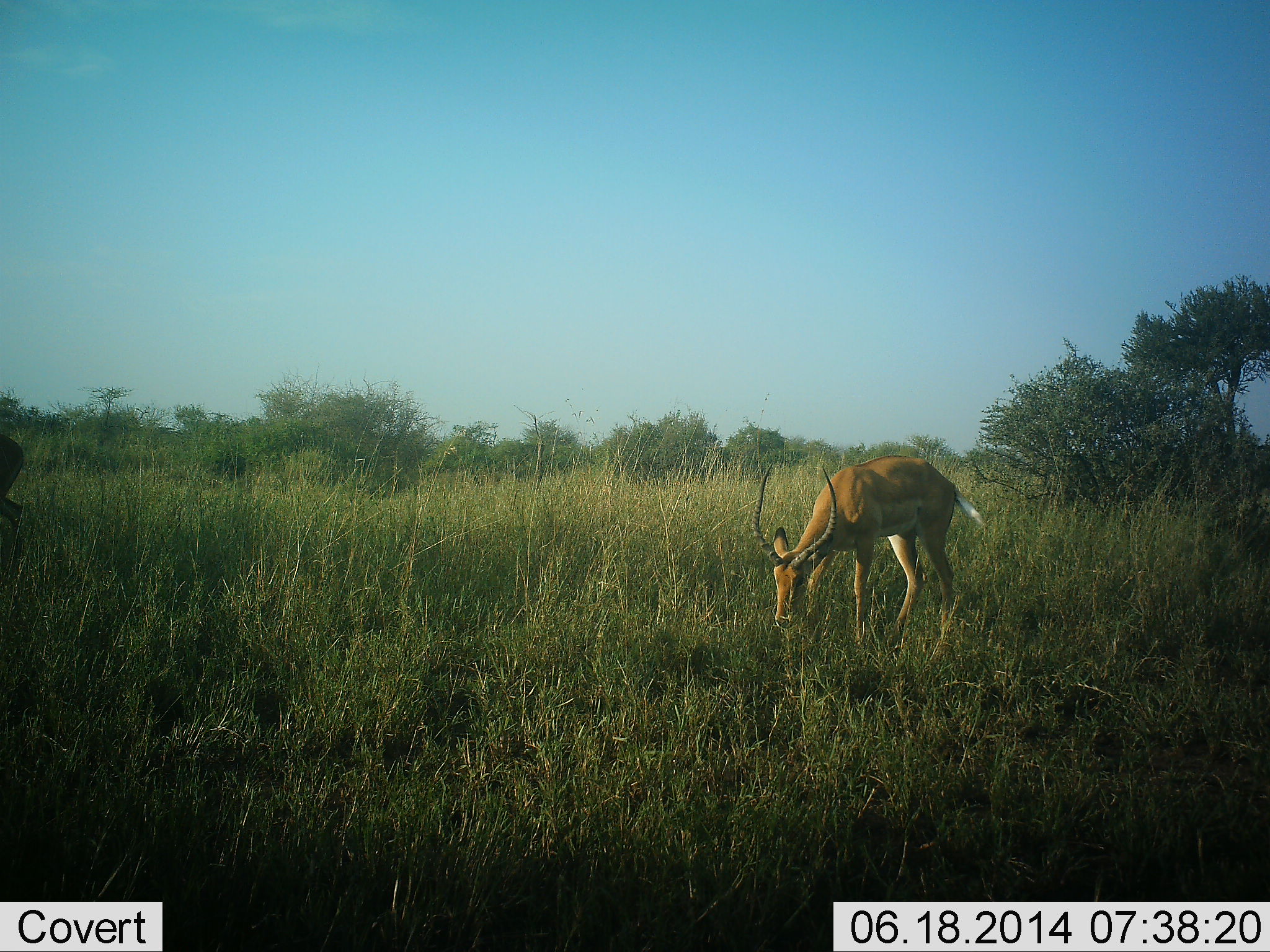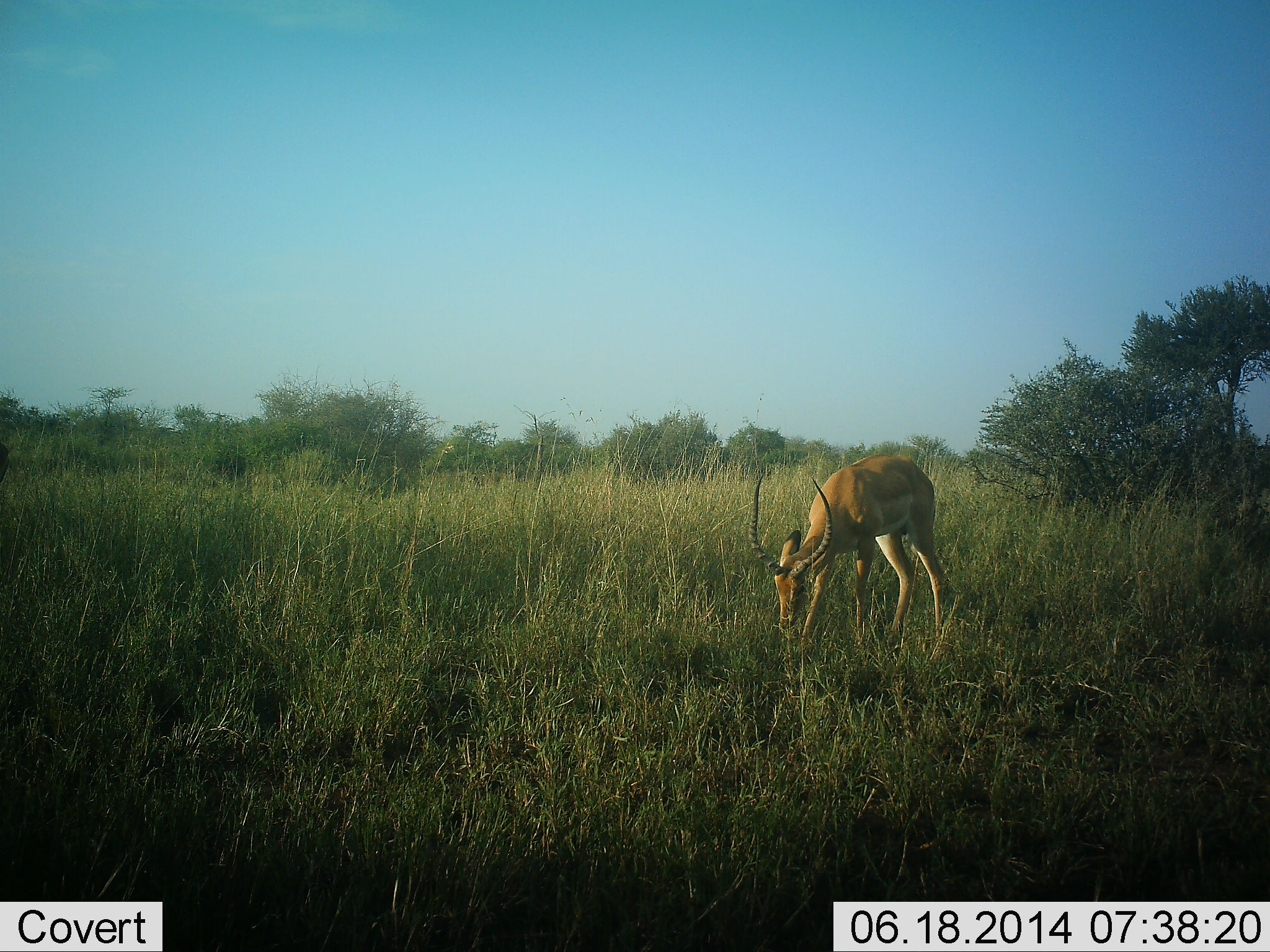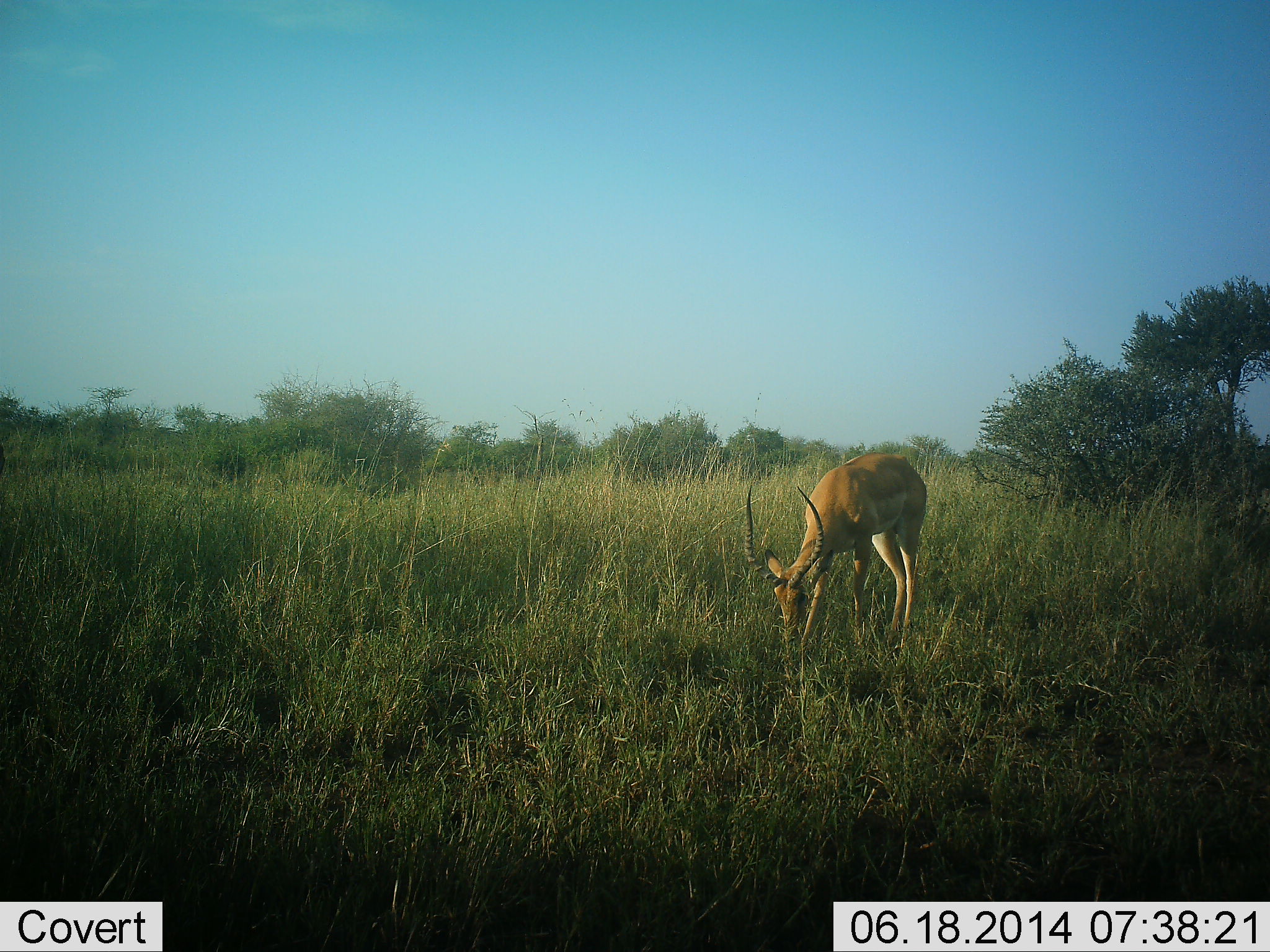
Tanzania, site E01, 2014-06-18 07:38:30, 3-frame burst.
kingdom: Animalia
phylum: Chordata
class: Mammalia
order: Artiodactyla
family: Bovidae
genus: Aepyceros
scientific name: Aepyceros melampus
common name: impala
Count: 2.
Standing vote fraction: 20%.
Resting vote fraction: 0%.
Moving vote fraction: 40%.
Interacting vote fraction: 0%.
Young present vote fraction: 0%.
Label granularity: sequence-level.